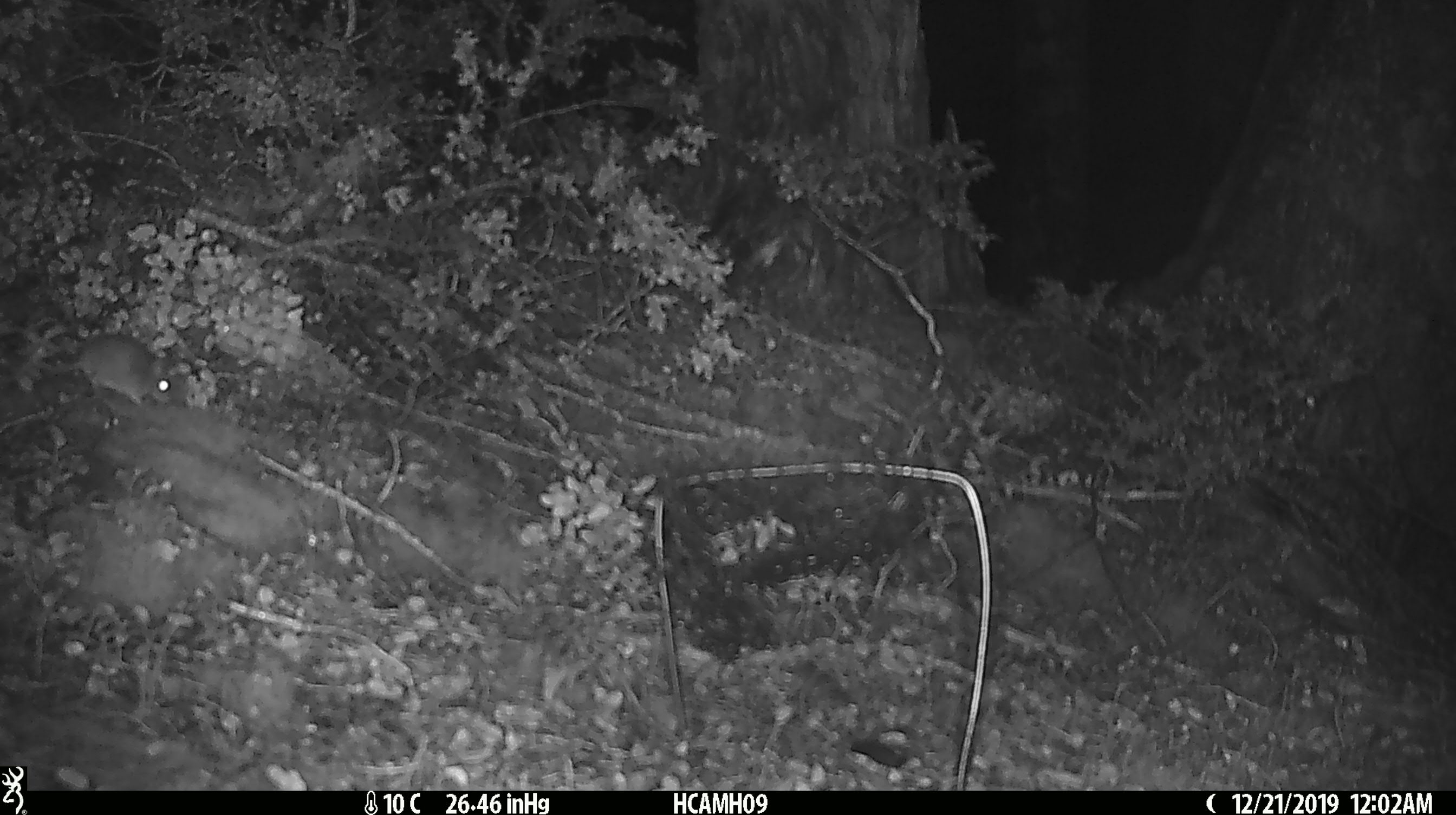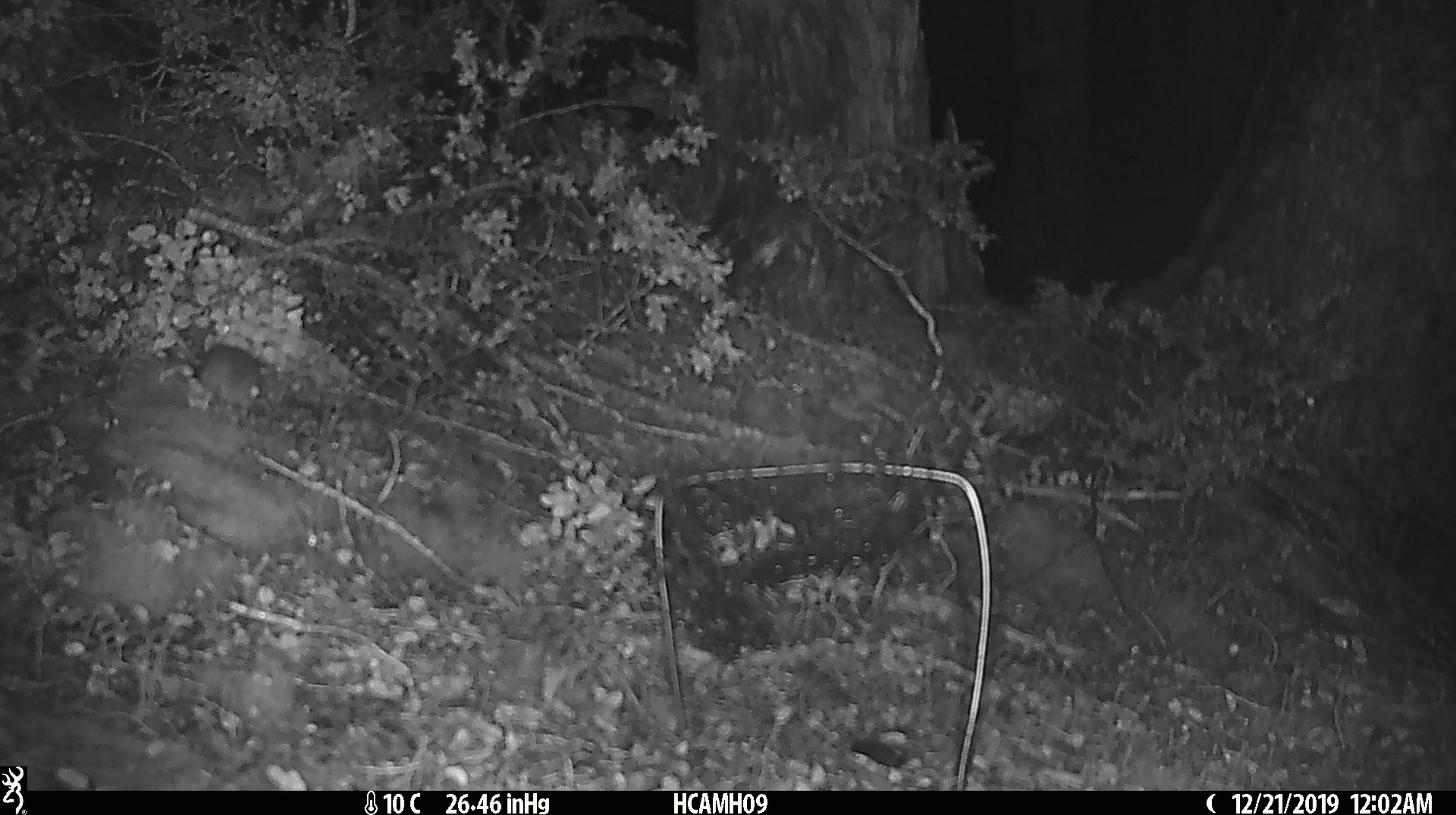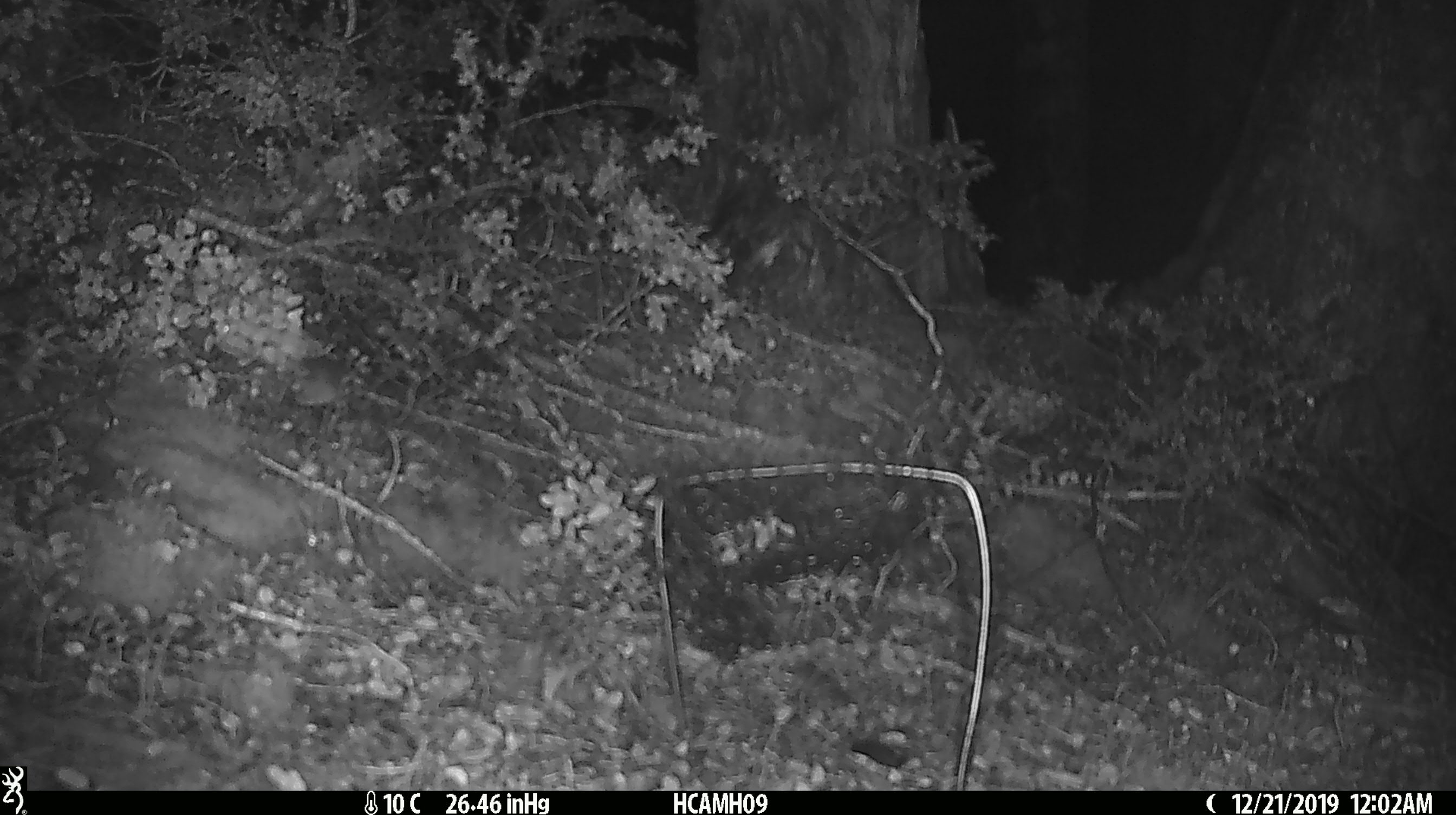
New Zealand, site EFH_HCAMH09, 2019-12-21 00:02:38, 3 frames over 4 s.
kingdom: Animalia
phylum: Chordata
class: Mammalia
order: Rodentia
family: Muridae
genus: Mus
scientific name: Mus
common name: mouse